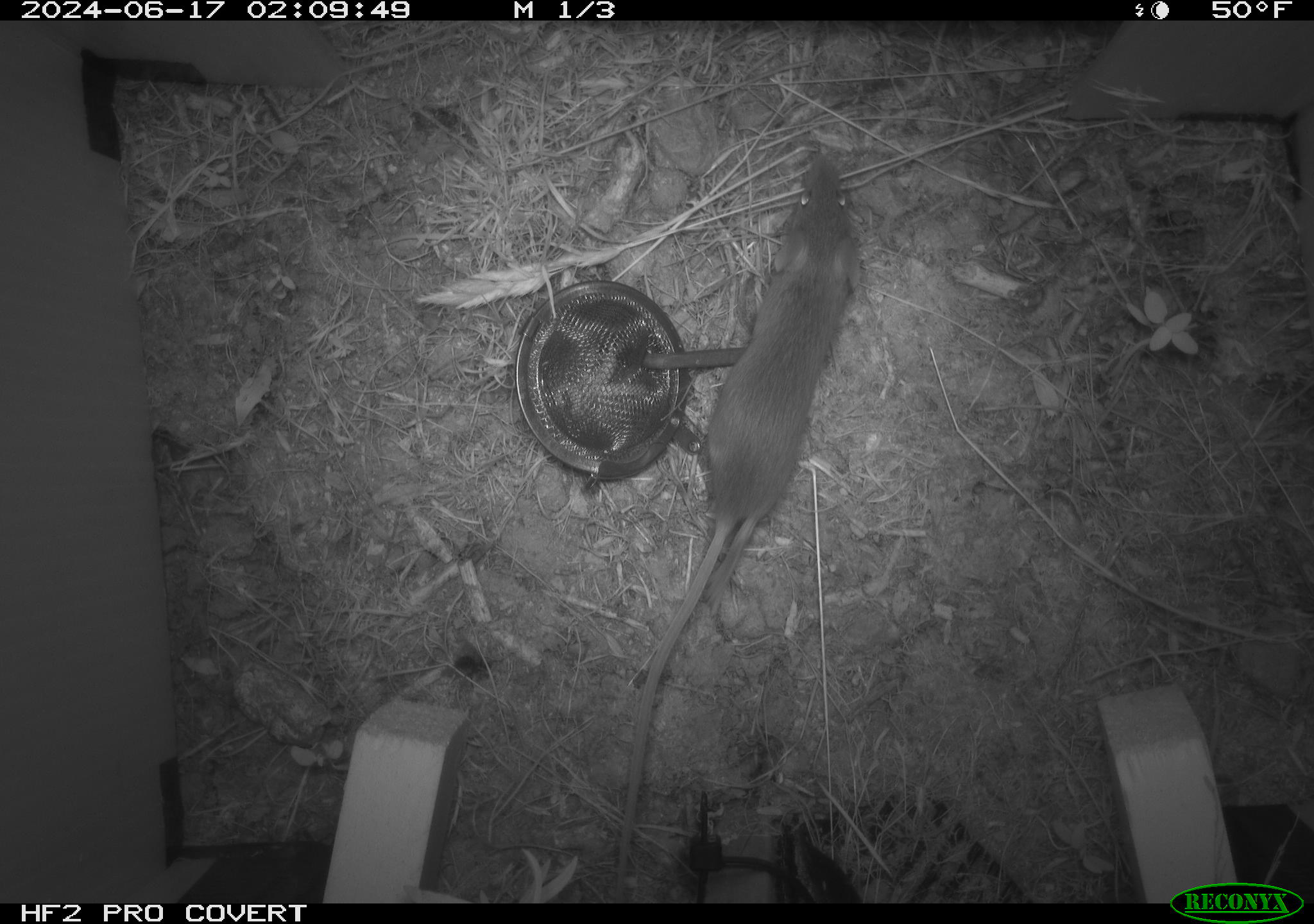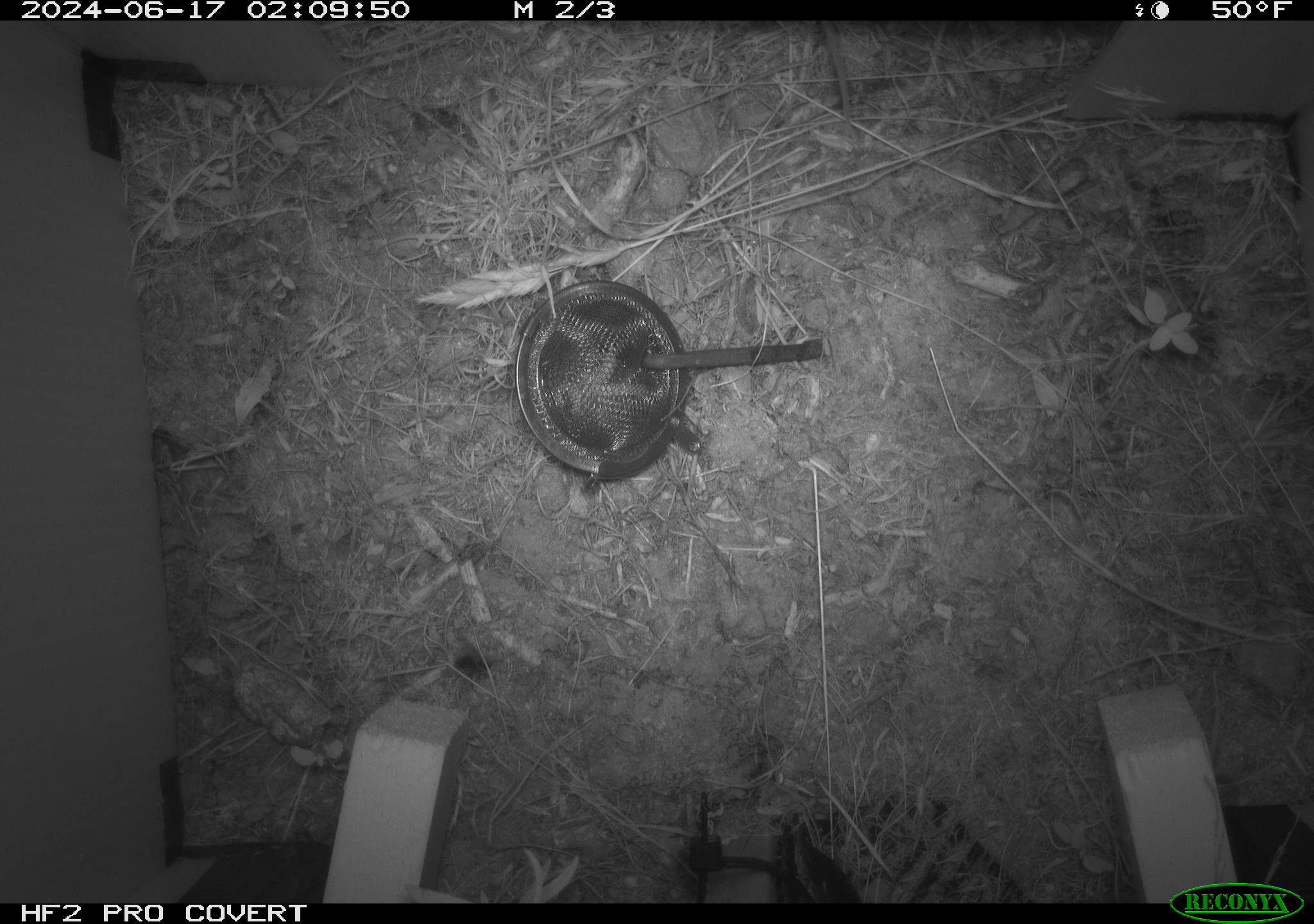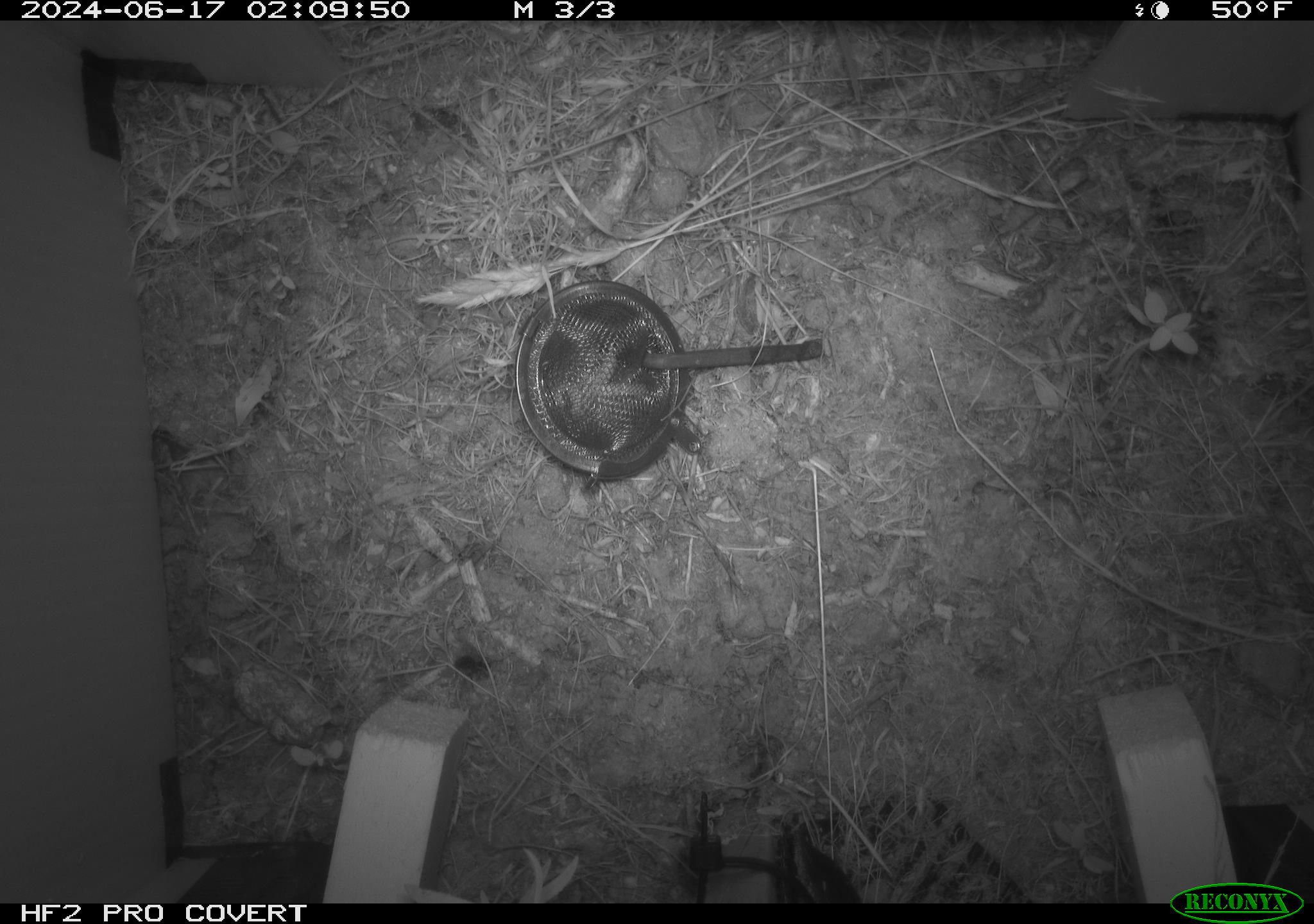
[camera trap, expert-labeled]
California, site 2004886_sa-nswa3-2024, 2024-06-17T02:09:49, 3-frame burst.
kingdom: Animalia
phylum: Chordata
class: Mammalia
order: Rodentia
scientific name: Rodentia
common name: rodent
Rodent (Rodentia).